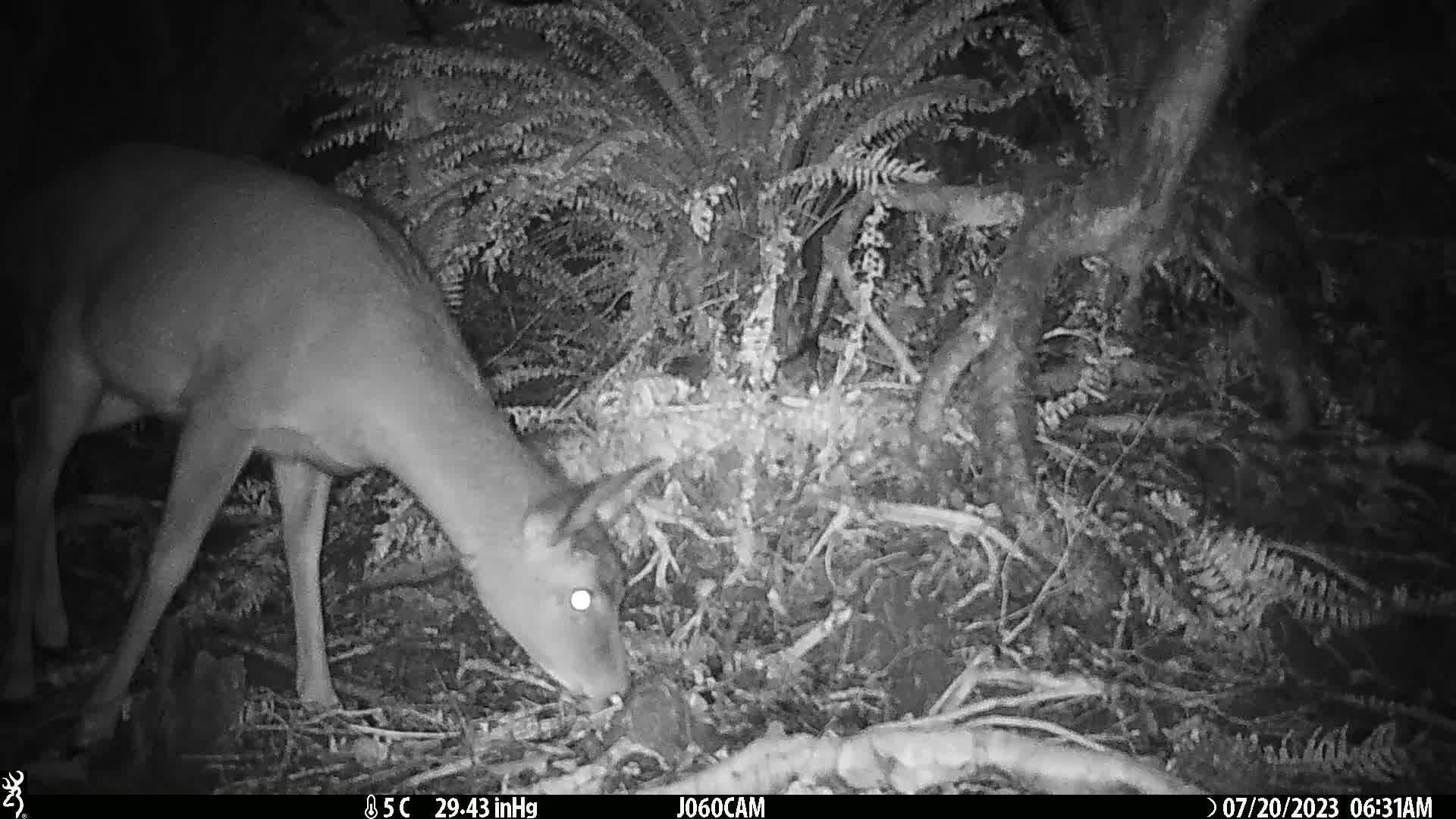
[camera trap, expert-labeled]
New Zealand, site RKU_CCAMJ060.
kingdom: Animalia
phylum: Chordata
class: Mammalia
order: Artiodactyla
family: Cervidae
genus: Odocoileus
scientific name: Odocoileus virginianus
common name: white-tailed deer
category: white tailed deer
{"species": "white tailed deer (white-tailed deer) (Odocoileus virginianus)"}